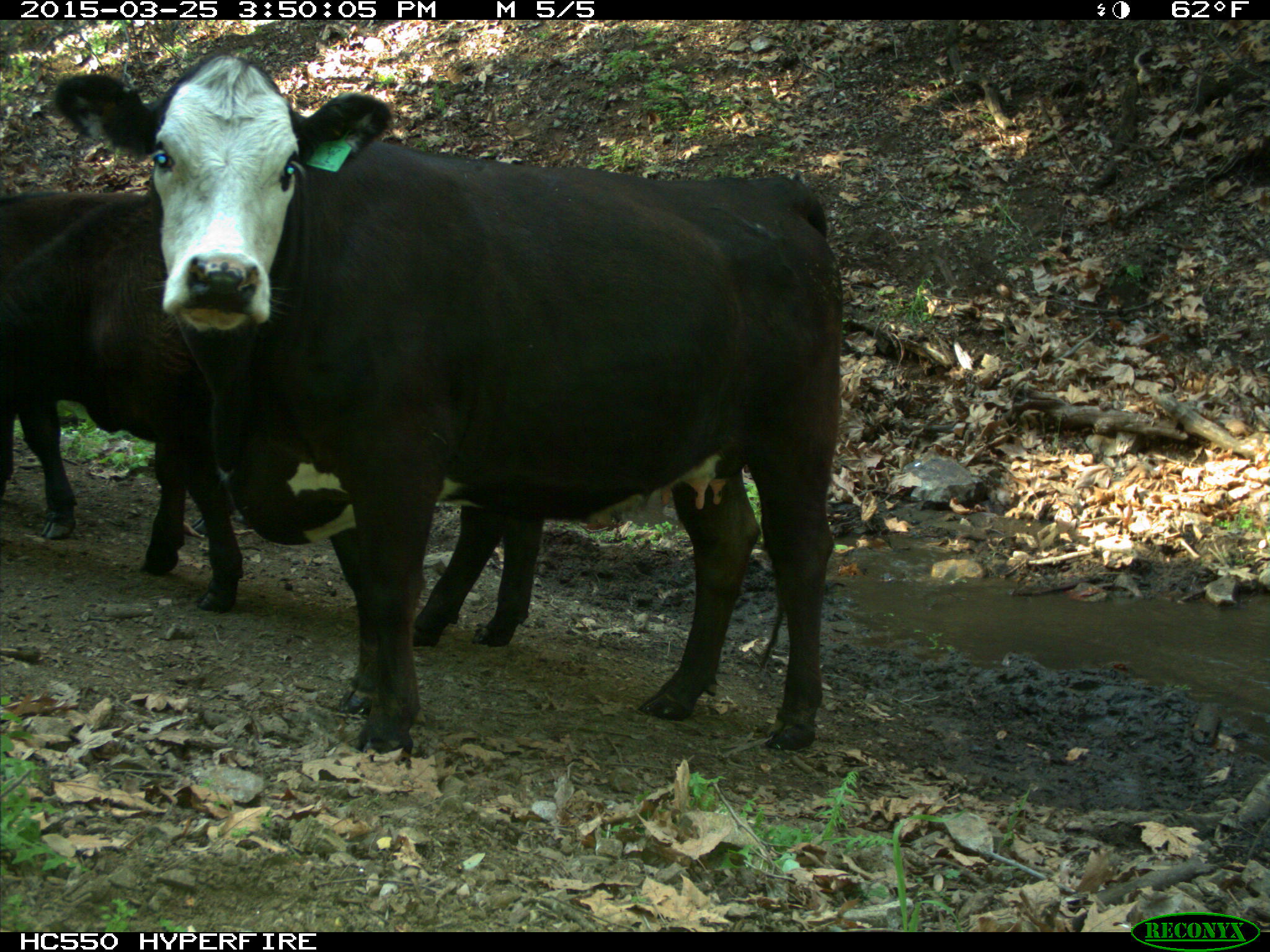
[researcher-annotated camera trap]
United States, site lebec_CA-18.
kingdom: Animalia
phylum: Chordata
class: Mammalia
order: Artiodactyla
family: Bovidae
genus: Bos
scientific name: Bos taurus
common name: domestic cow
Bos taurus (domestic cow).